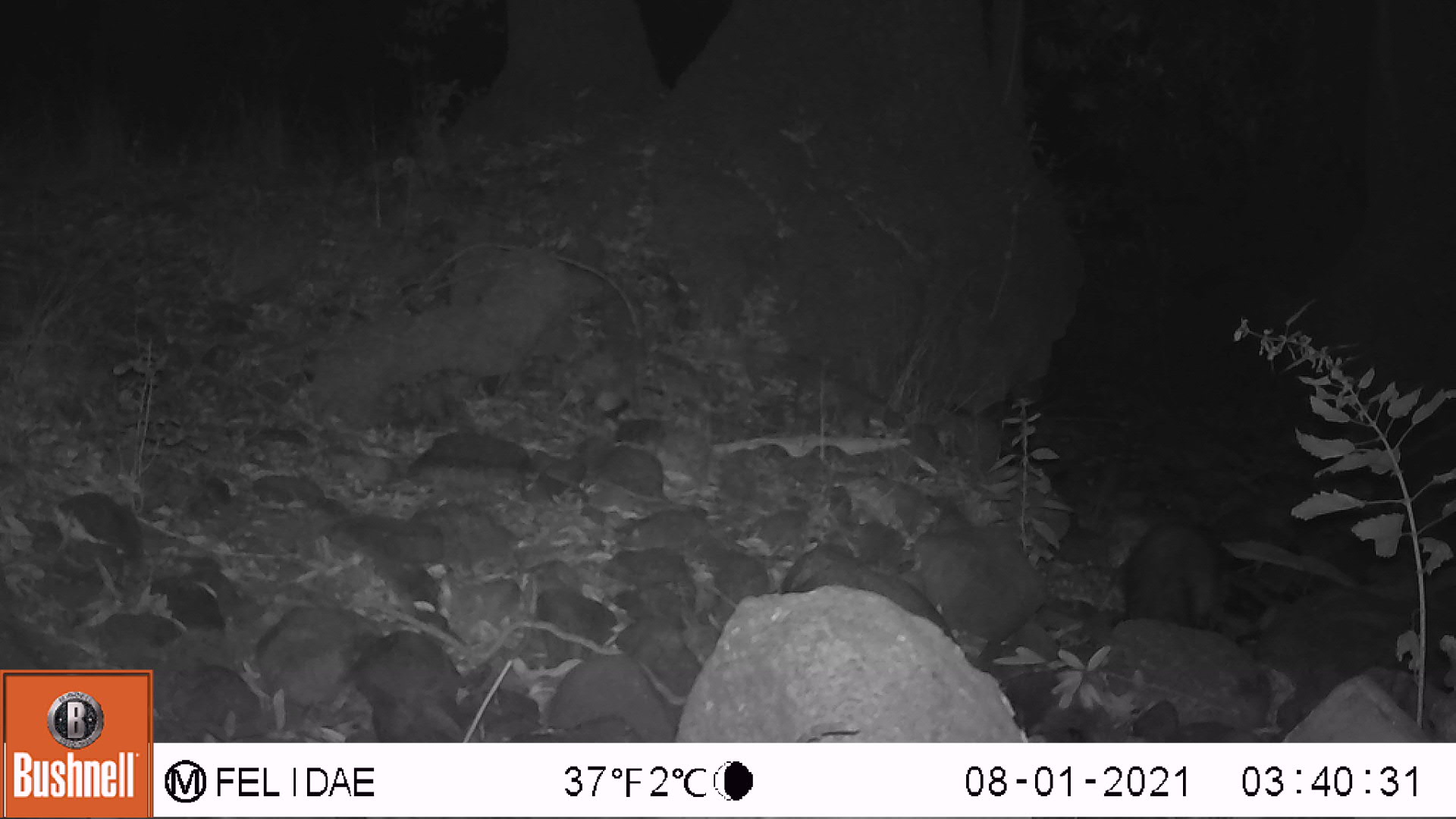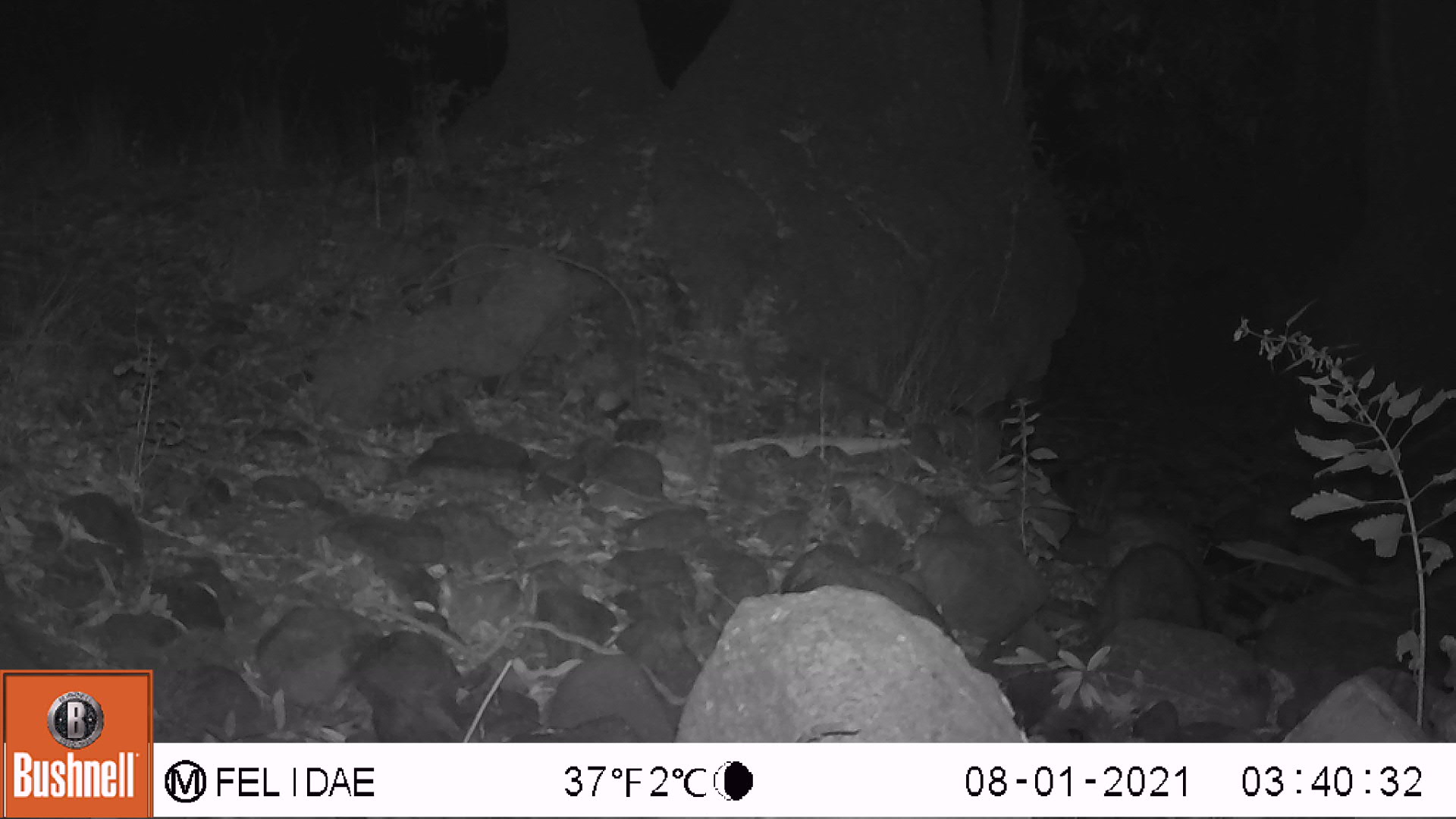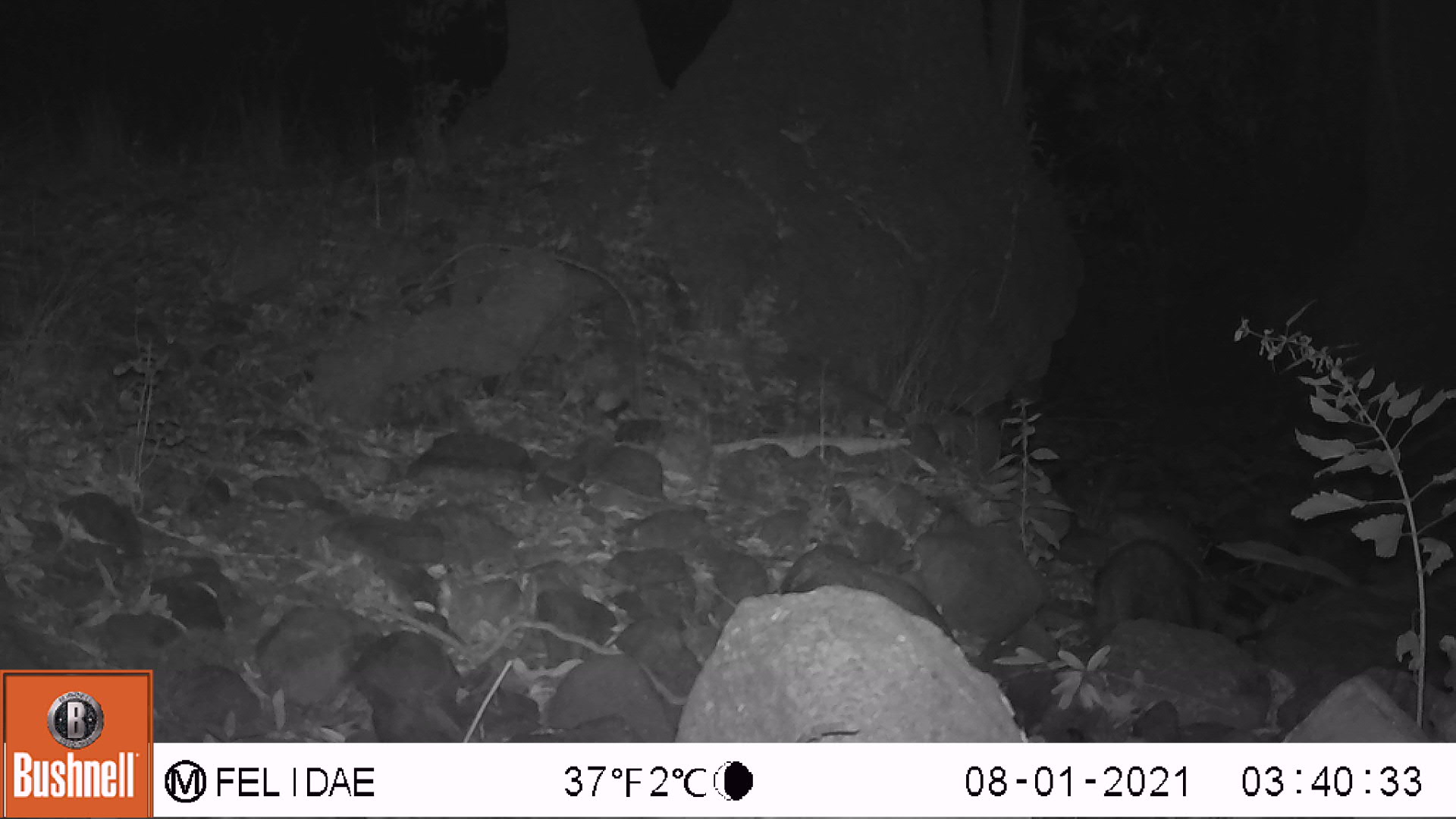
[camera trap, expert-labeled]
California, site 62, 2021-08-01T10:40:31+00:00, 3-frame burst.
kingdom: Animalia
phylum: Chordata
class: Mammalia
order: Carnivora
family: Procyonidae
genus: Procyon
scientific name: Procyon lotor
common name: raccoon